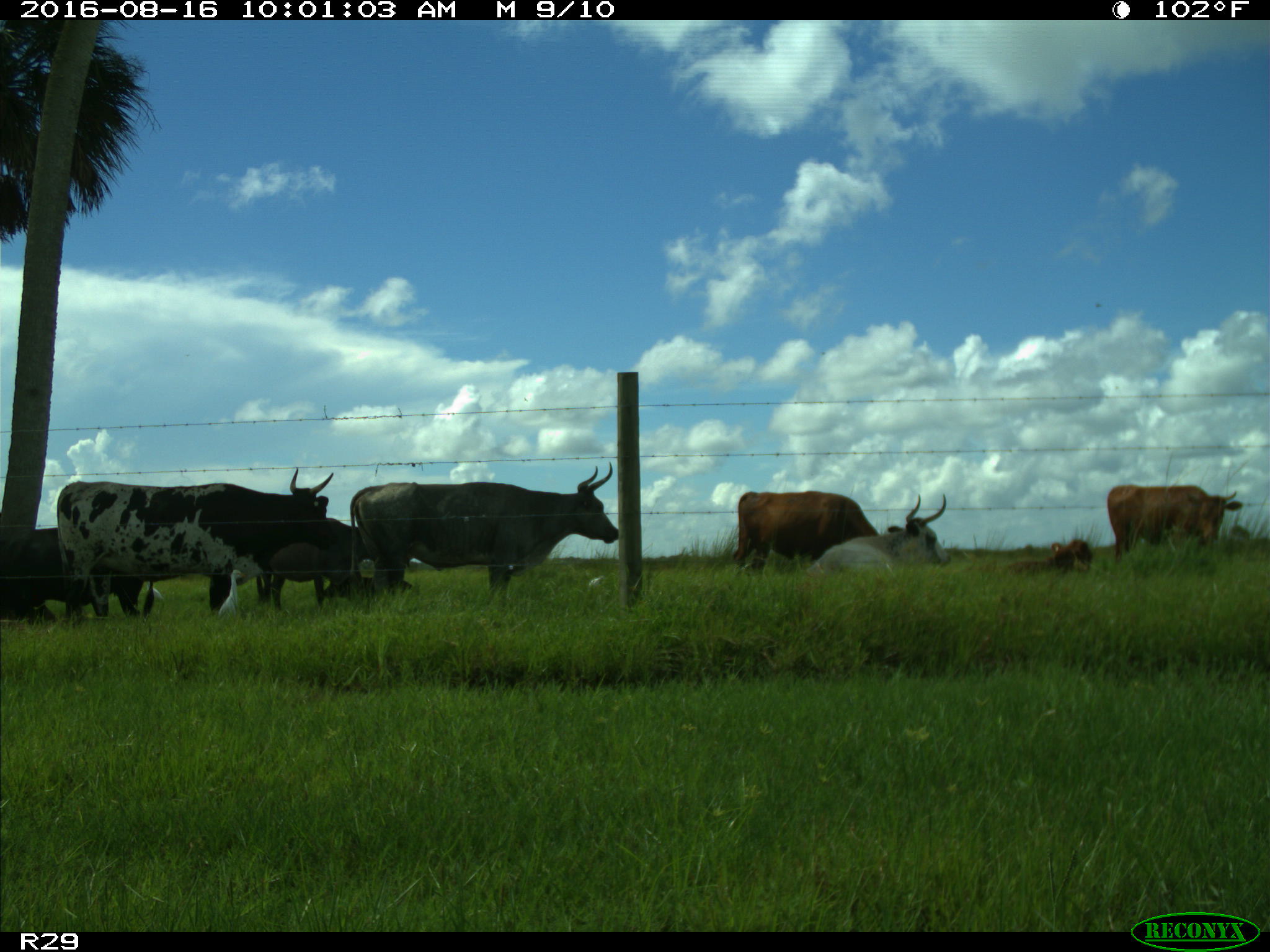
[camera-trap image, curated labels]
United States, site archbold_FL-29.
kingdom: Animalia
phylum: Chordata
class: Mammalia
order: Artiodactyla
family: Bovidae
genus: Bos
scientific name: Bos taurus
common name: domestic cow